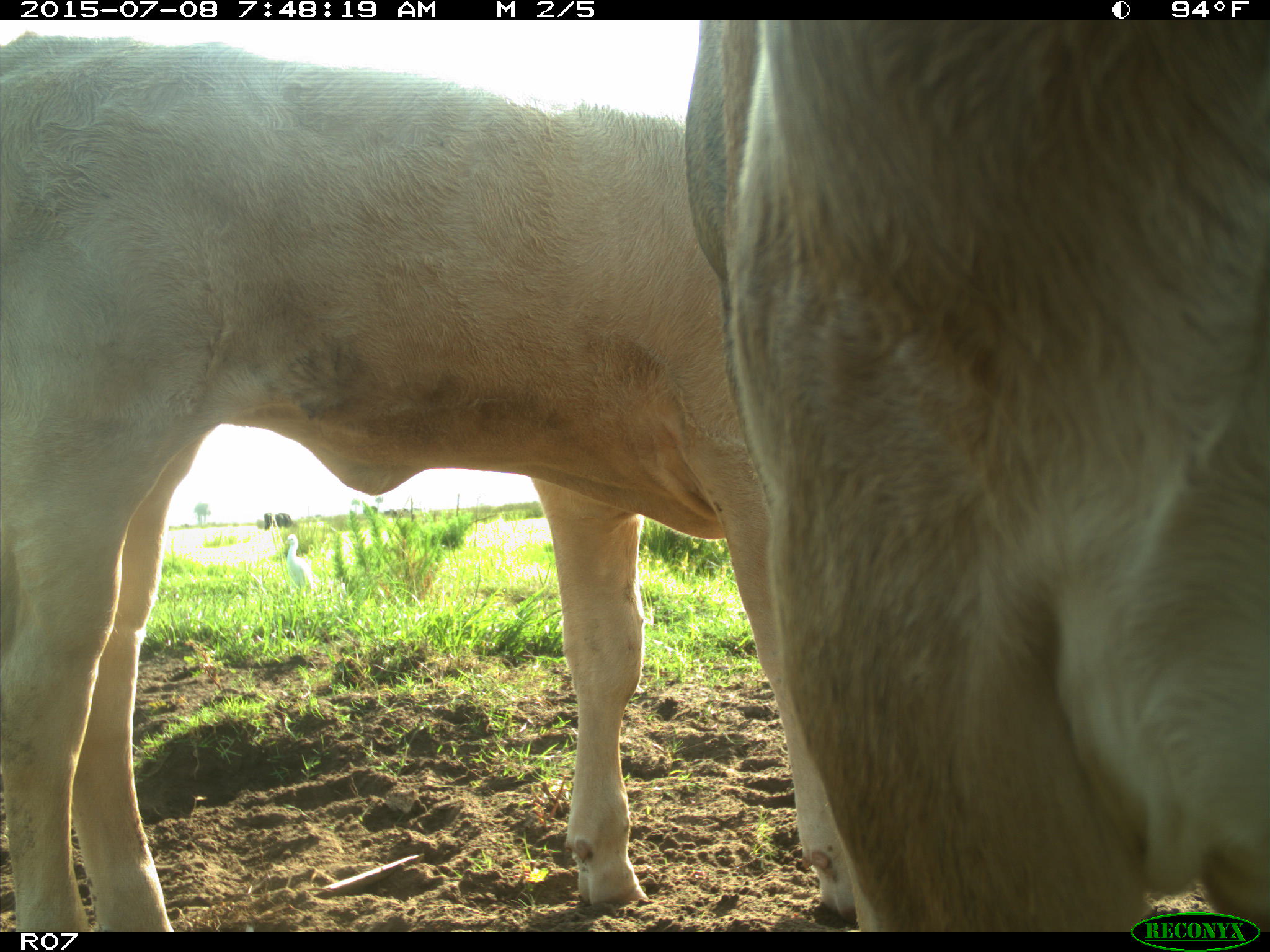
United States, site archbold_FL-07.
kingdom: Animalia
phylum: Chordata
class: Mammalia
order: Artiodactyla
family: Bovidae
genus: Bos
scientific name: Bos taurus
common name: domestic cow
Bos taurus (domestic cow).